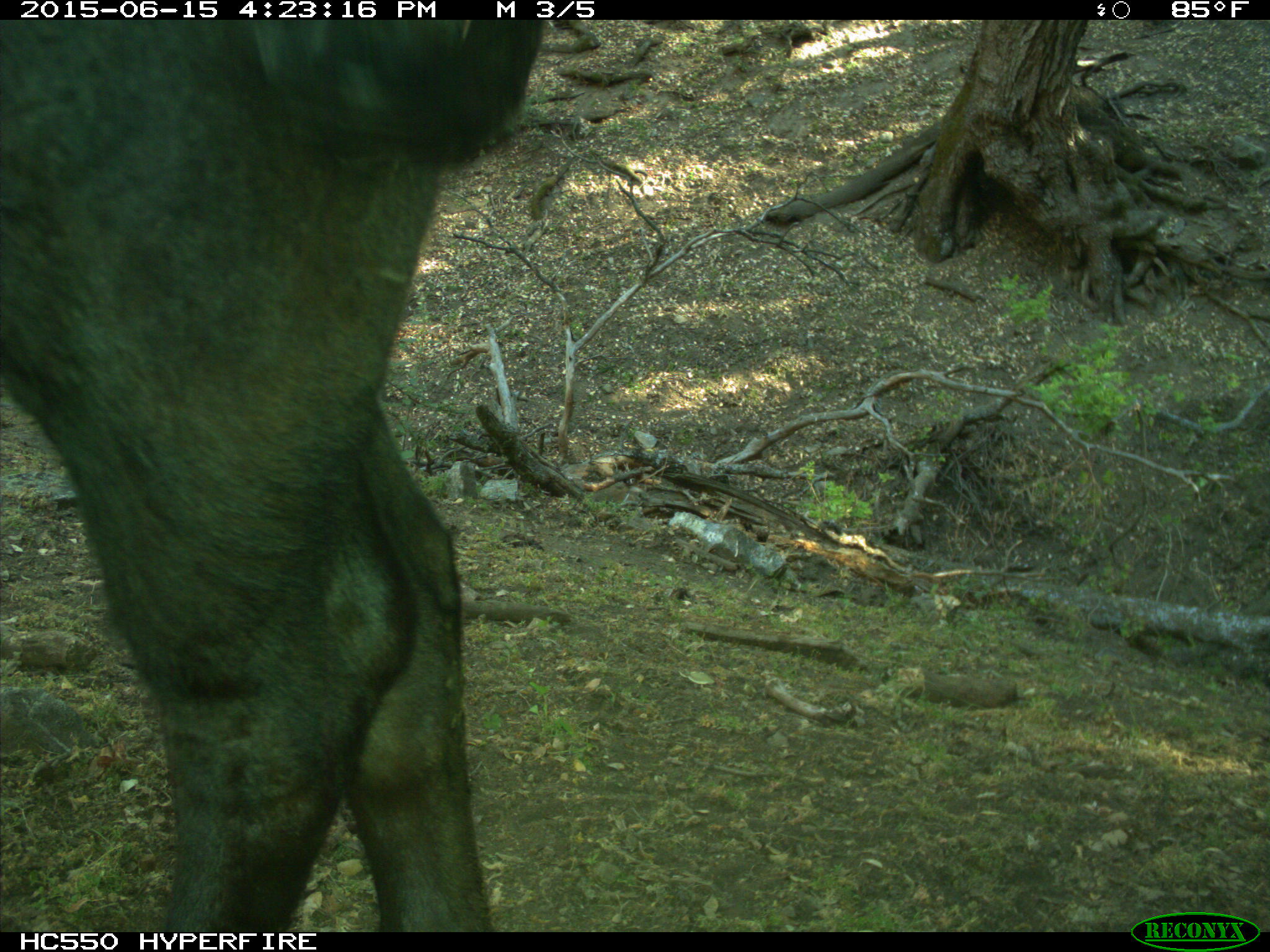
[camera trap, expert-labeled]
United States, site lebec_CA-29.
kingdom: Animalia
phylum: Chordata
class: Mammalia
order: Artiodactyla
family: Bovidae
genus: Bos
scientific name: Bos taurus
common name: domestic cow